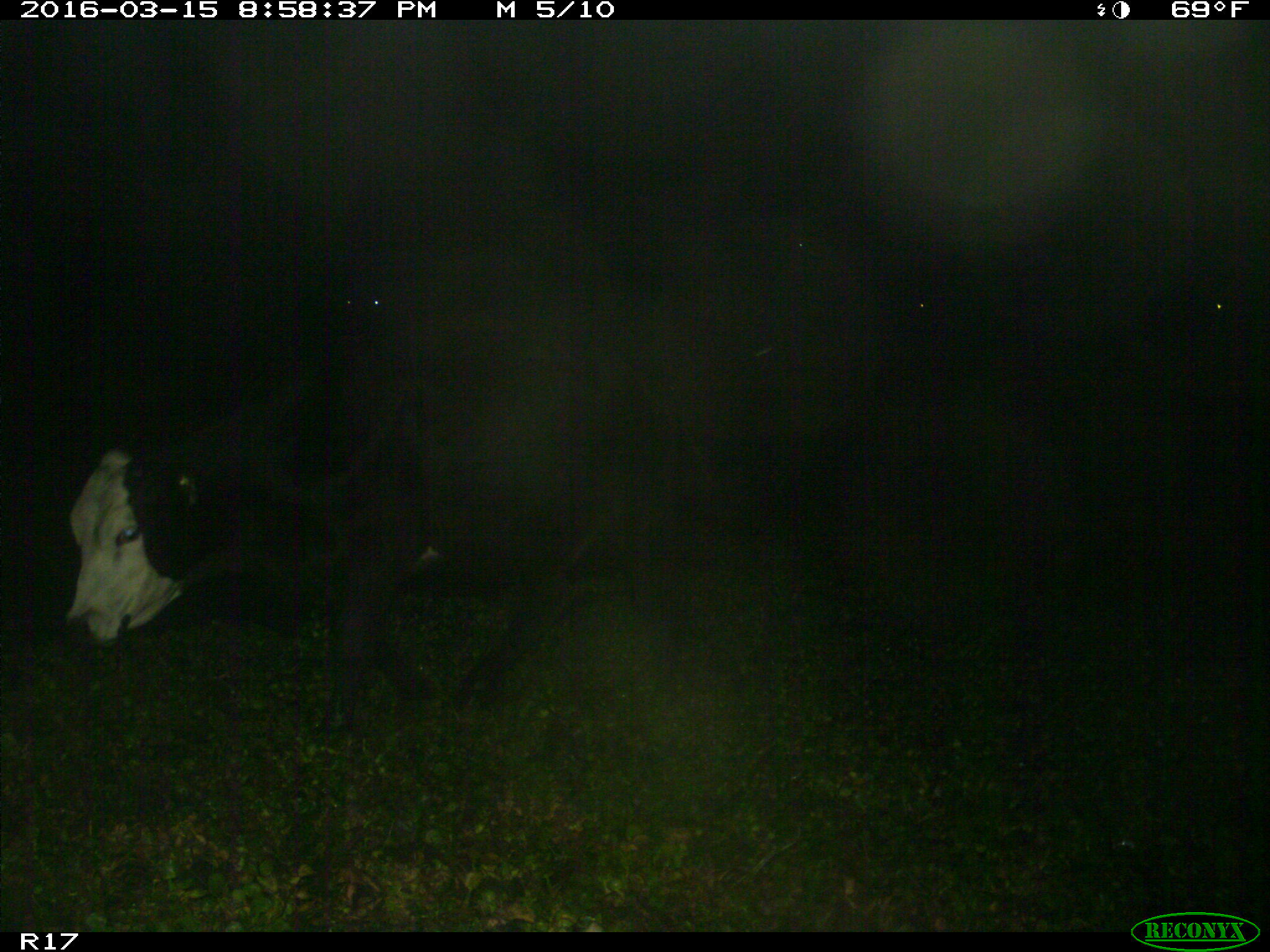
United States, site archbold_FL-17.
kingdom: Animalia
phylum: Chordata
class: Mammalia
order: Artiodactyla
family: Bovidae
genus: Bos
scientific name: Bos taurus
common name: domestic cow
Bos taurus (domestic cow).